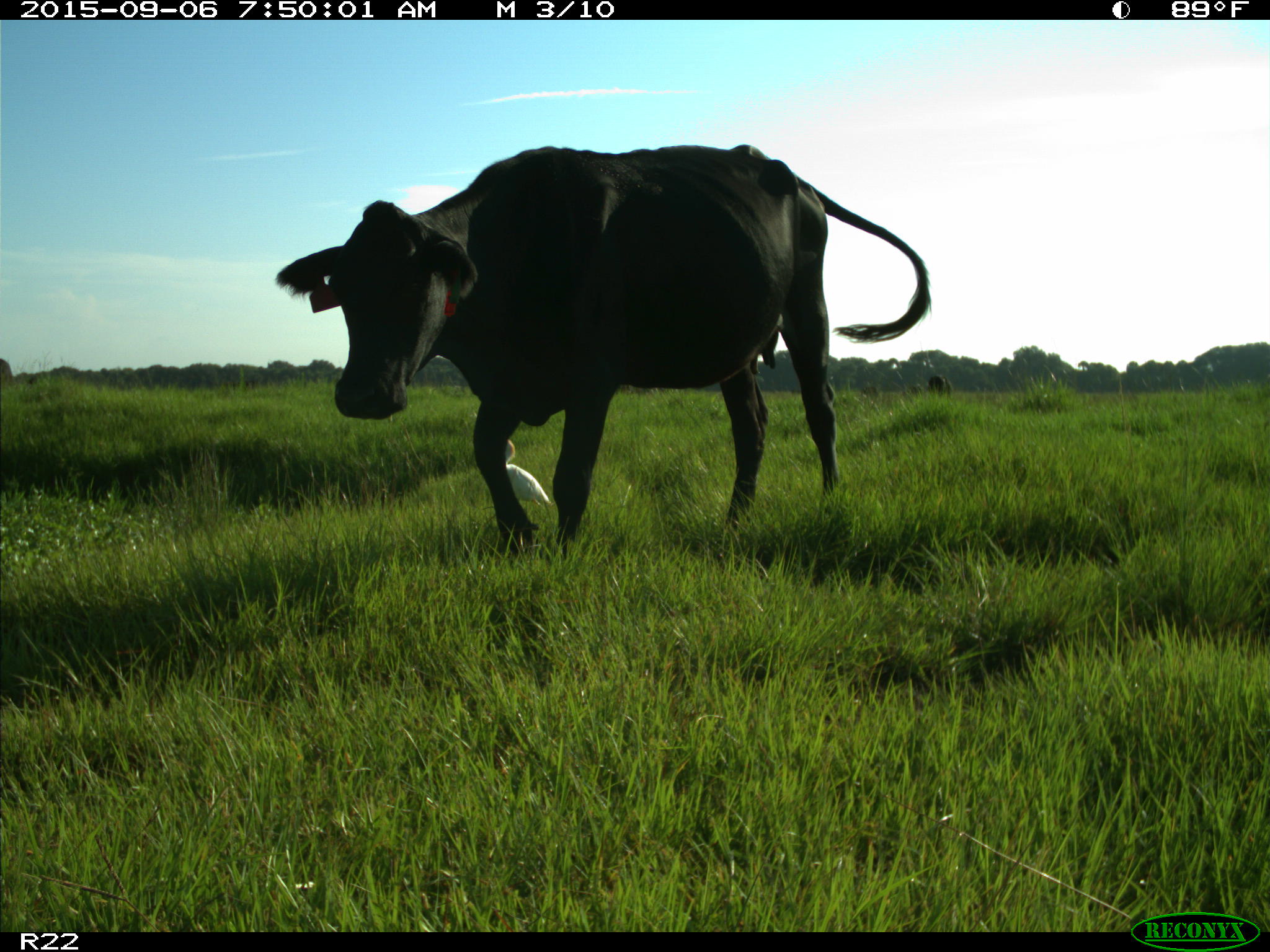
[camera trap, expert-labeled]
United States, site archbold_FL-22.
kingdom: Animalia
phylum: Chordata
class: Mammalia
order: Artiodactyla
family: Bovidae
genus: Bos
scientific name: Bos taurus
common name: domestic cow